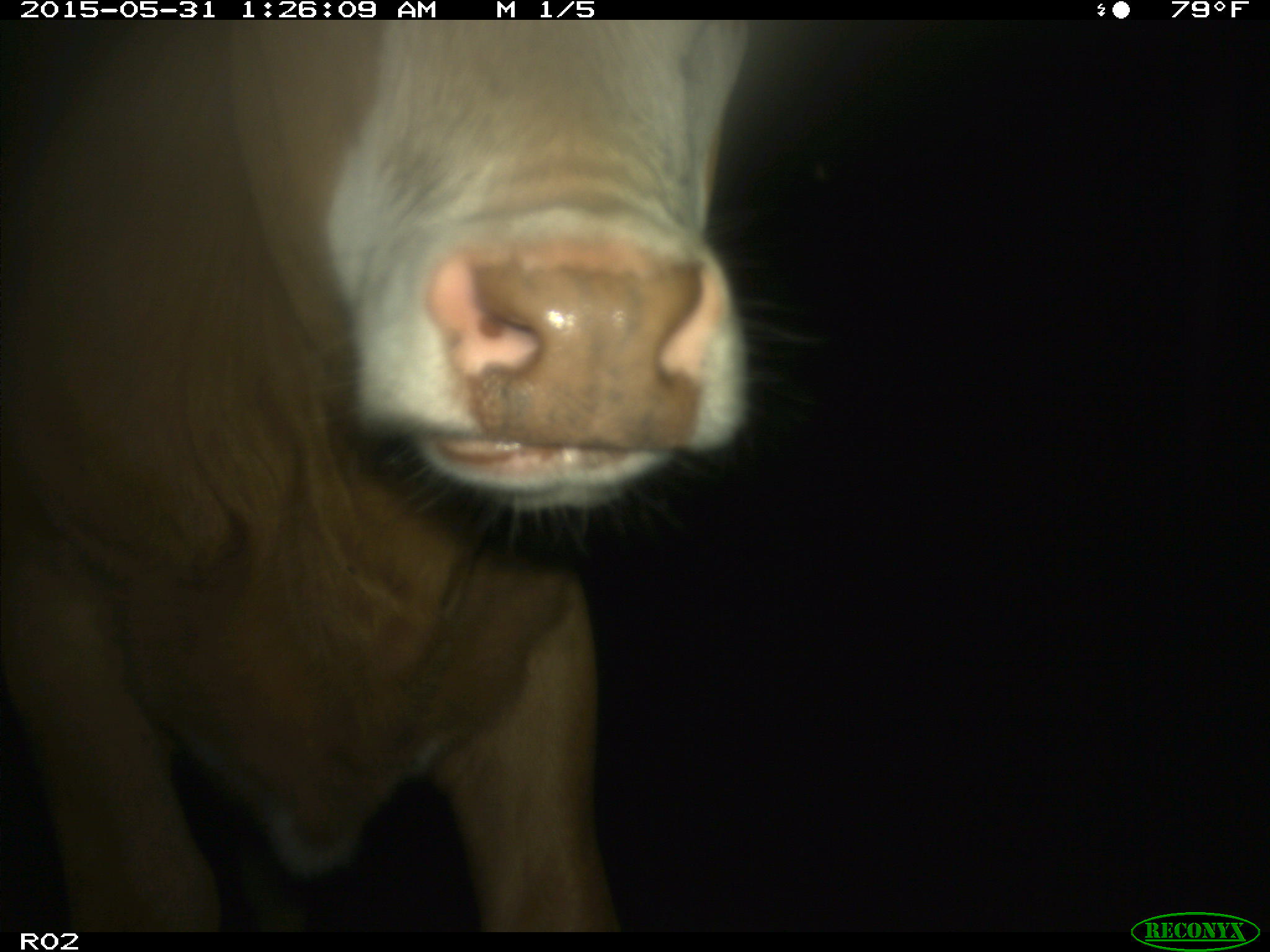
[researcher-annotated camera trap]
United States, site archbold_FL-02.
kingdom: Animalia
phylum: Chordata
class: Mammalia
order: Artiodactyla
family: Bovidae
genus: Bos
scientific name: Bos taurus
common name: domestic cow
Bos taurus (domestic cow).